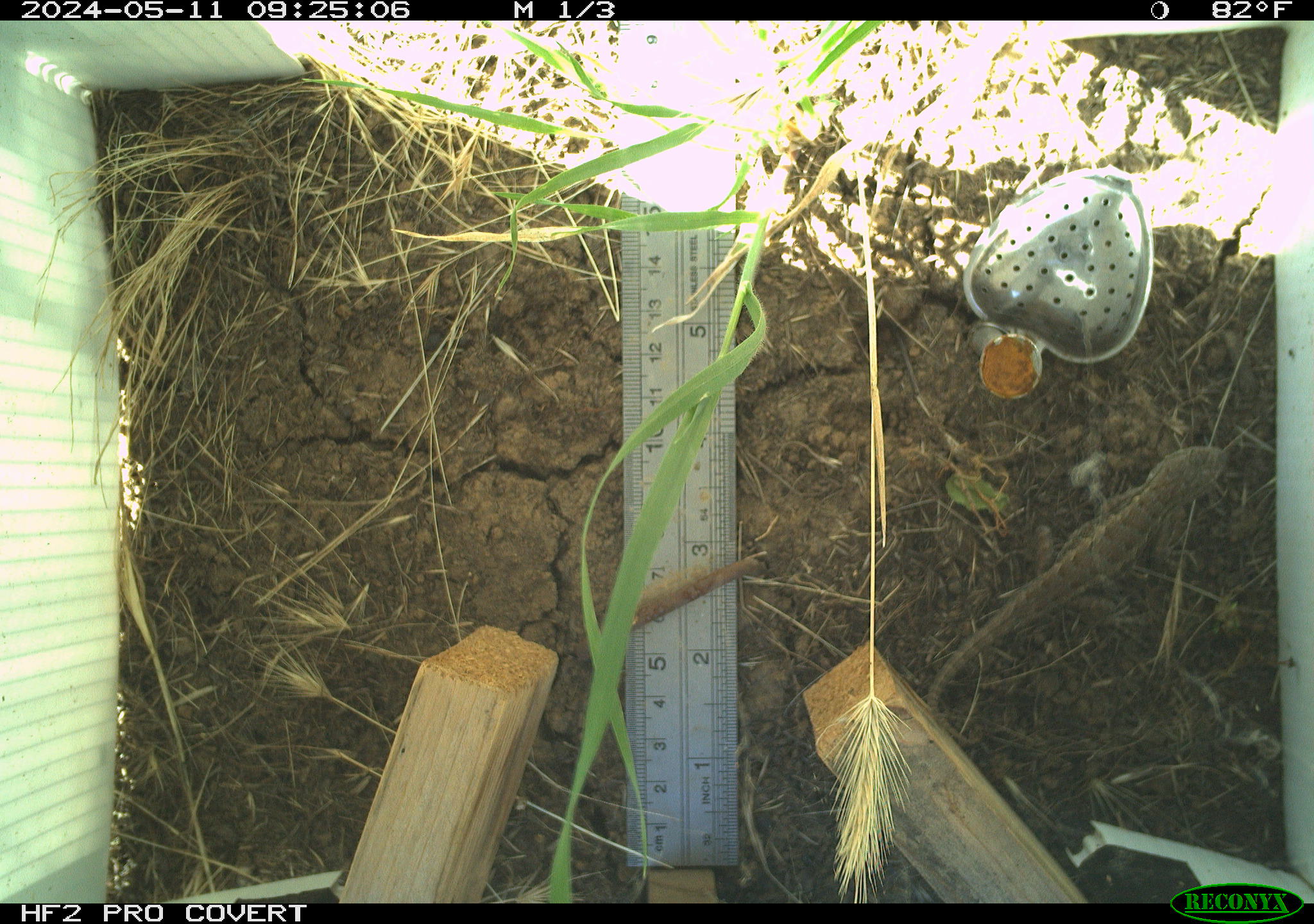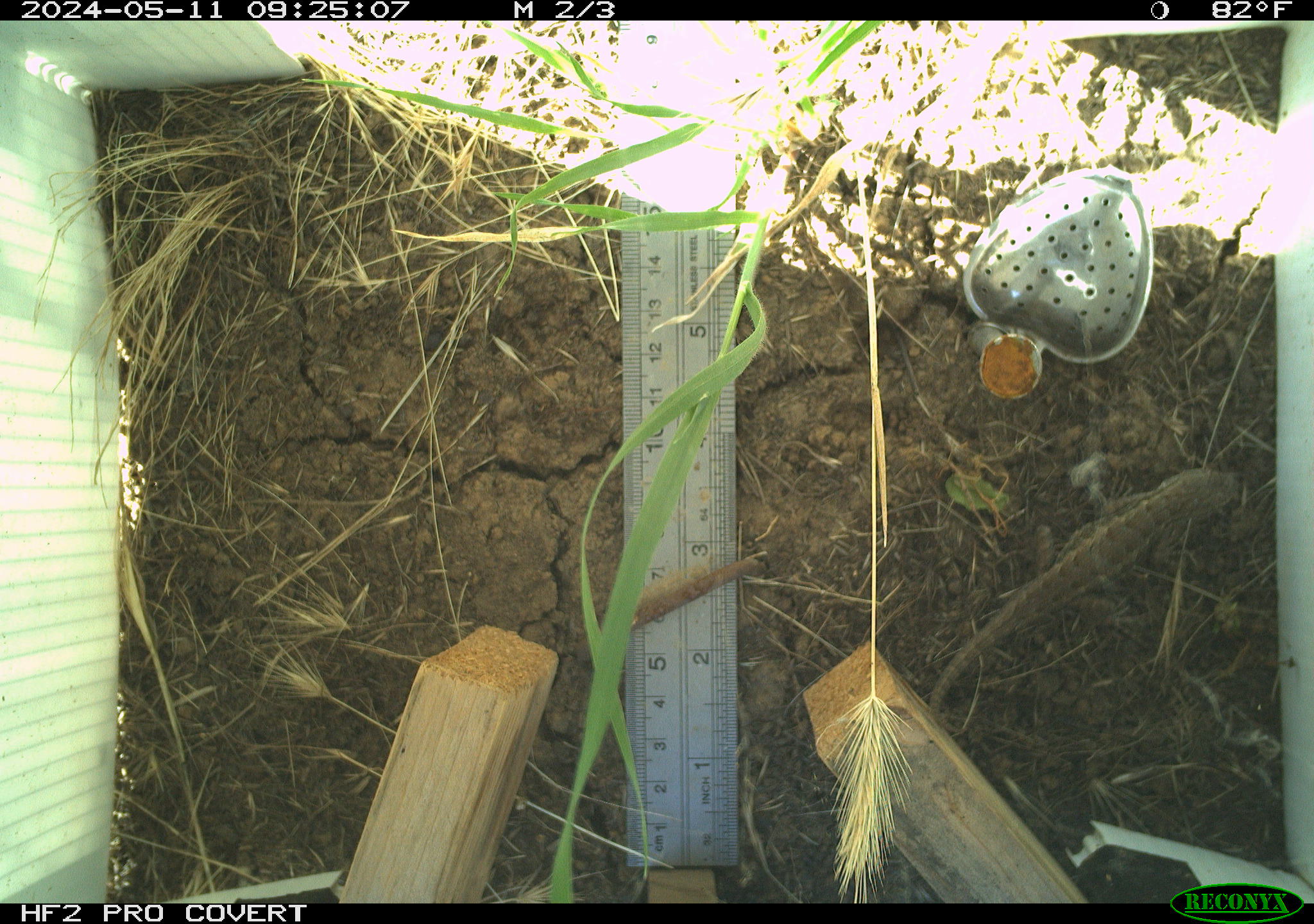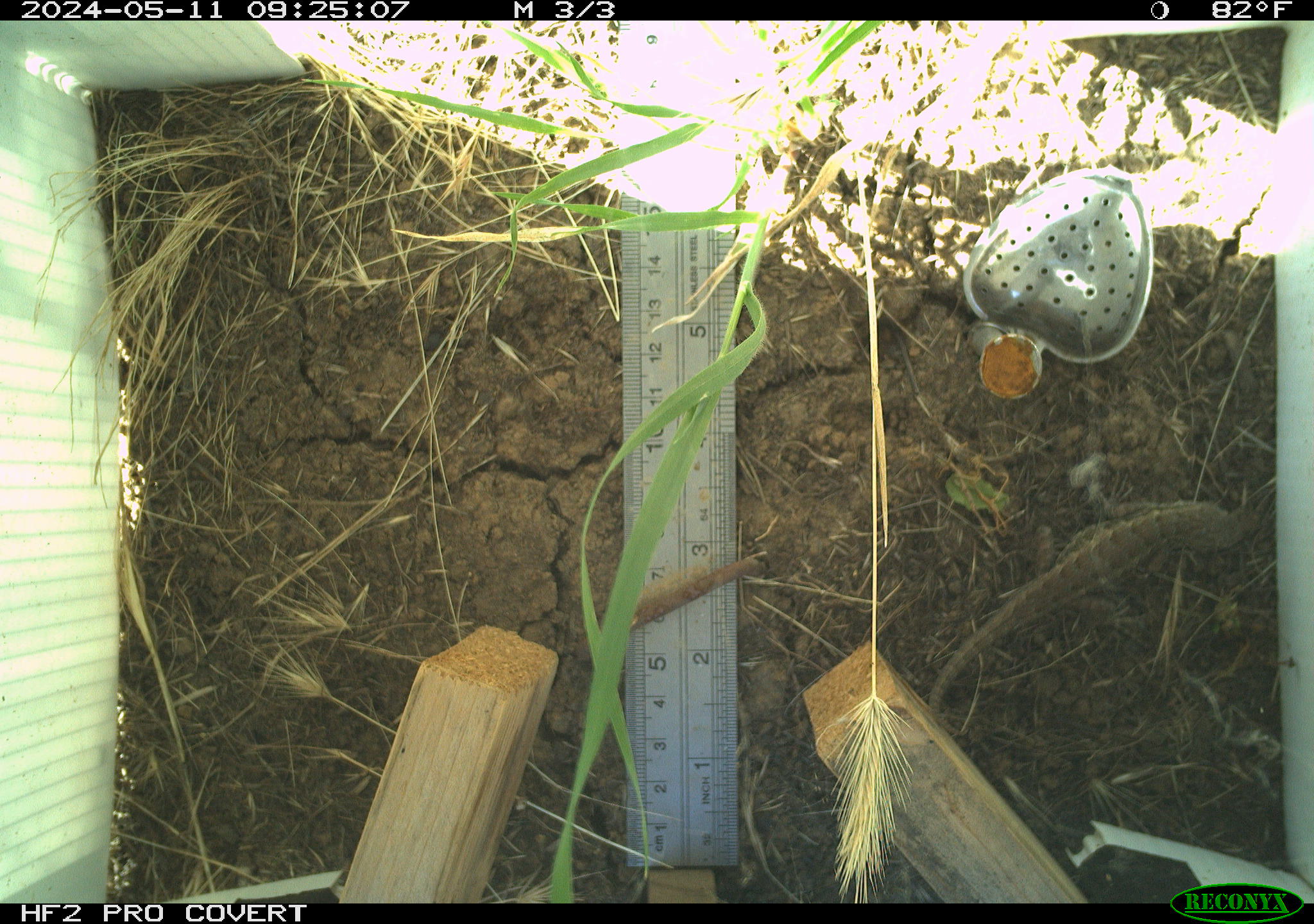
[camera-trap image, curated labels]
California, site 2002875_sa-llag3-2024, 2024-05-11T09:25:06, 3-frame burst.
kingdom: Animalia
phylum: Chordata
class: Reptilia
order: Squamata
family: Phrynosomatidae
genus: Sceloporus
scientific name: Sceloporus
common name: spiny lizards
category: sceloporus species